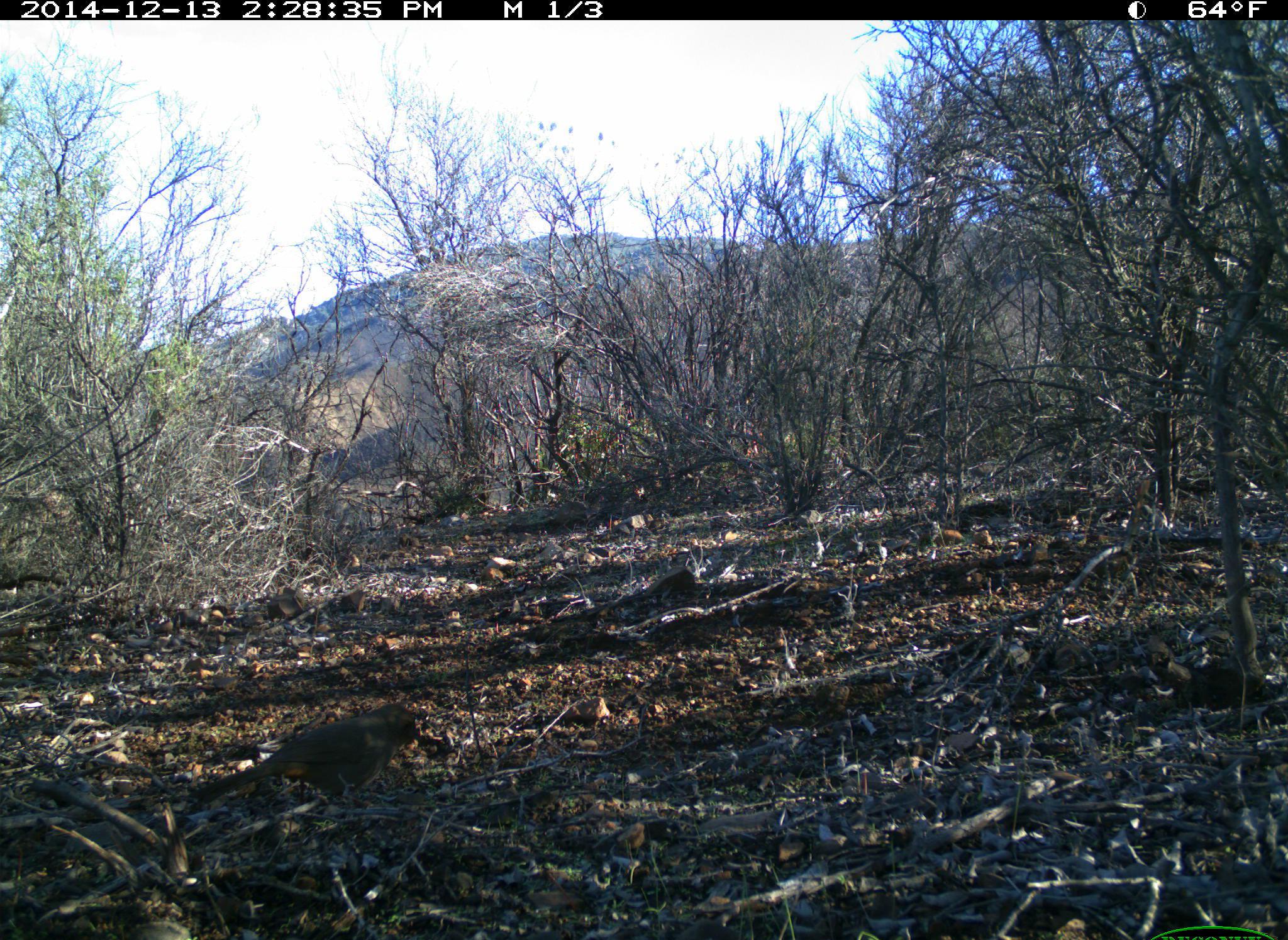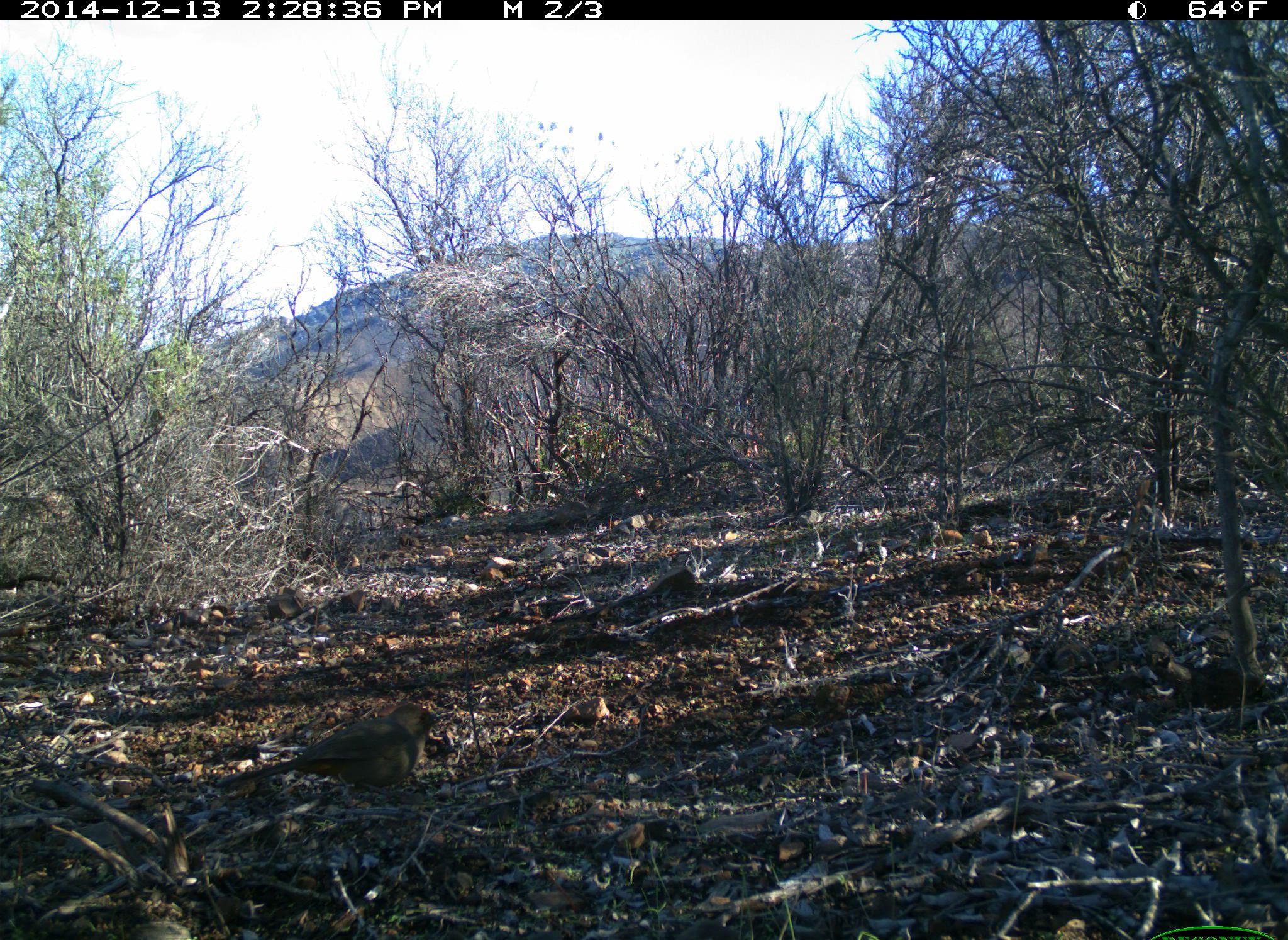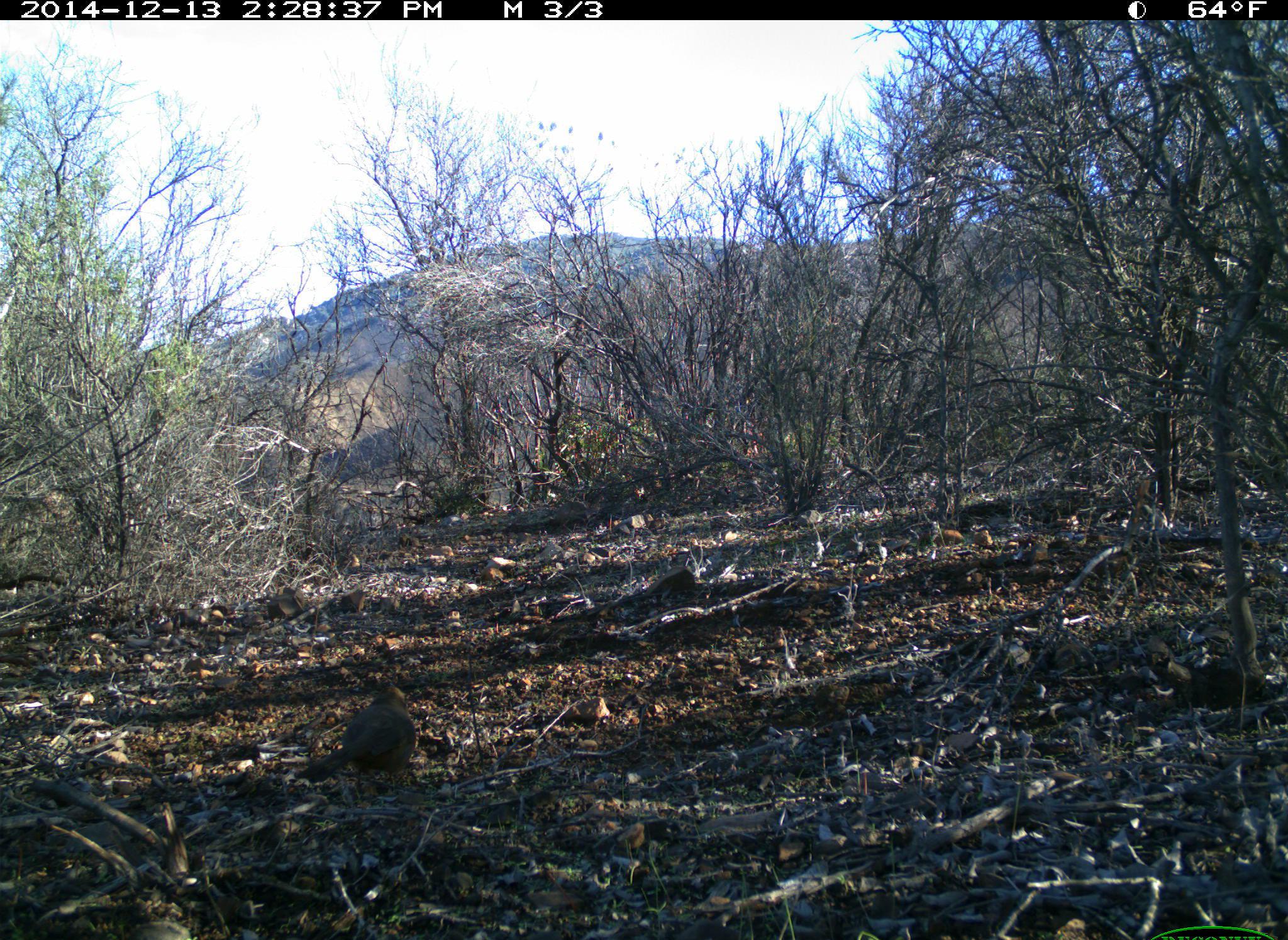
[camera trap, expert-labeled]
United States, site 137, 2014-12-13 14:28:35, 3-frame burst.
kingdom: Animalia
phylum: Chordata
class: Aves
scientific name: Aves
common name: bird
Bird (Aves).